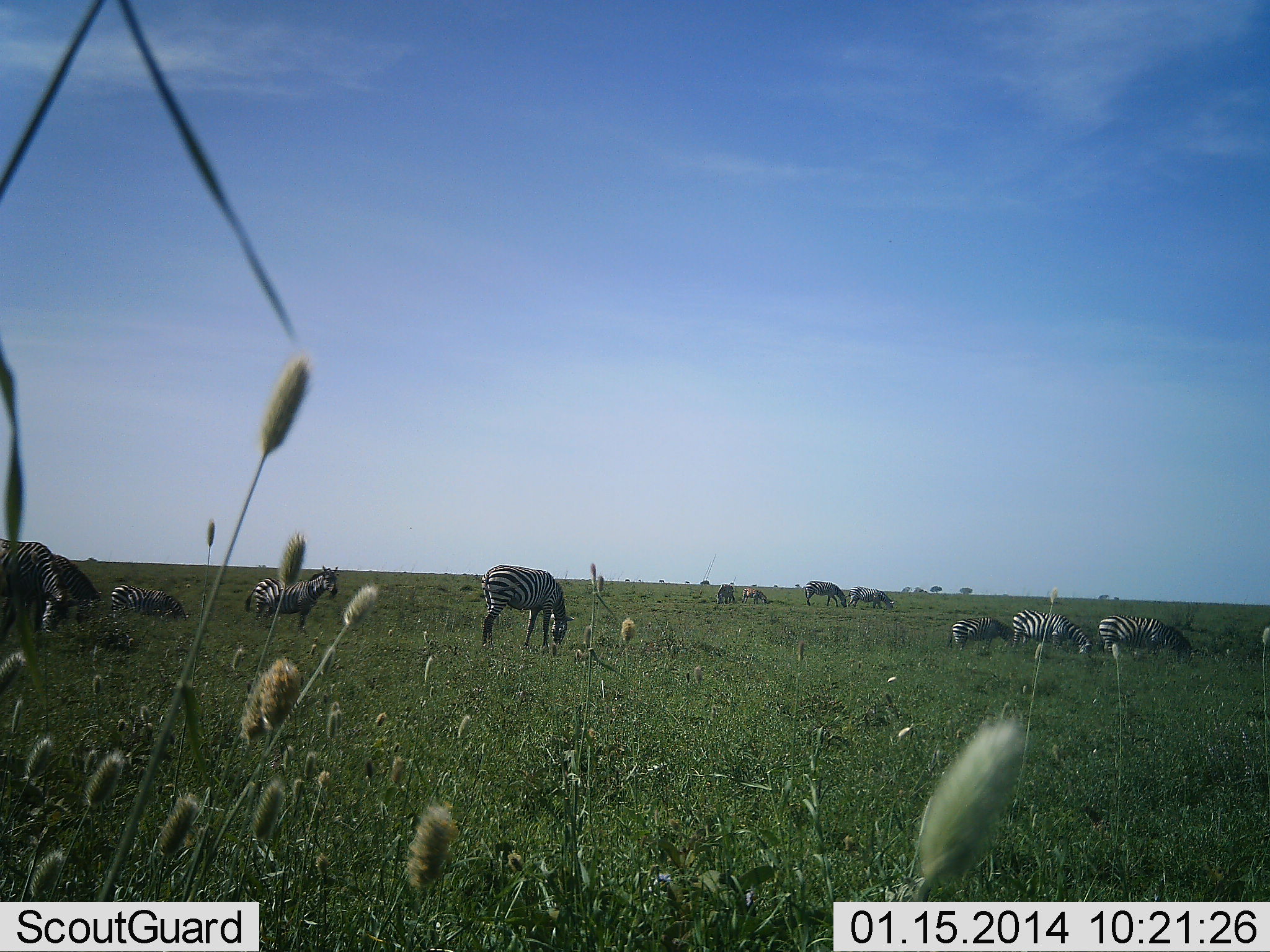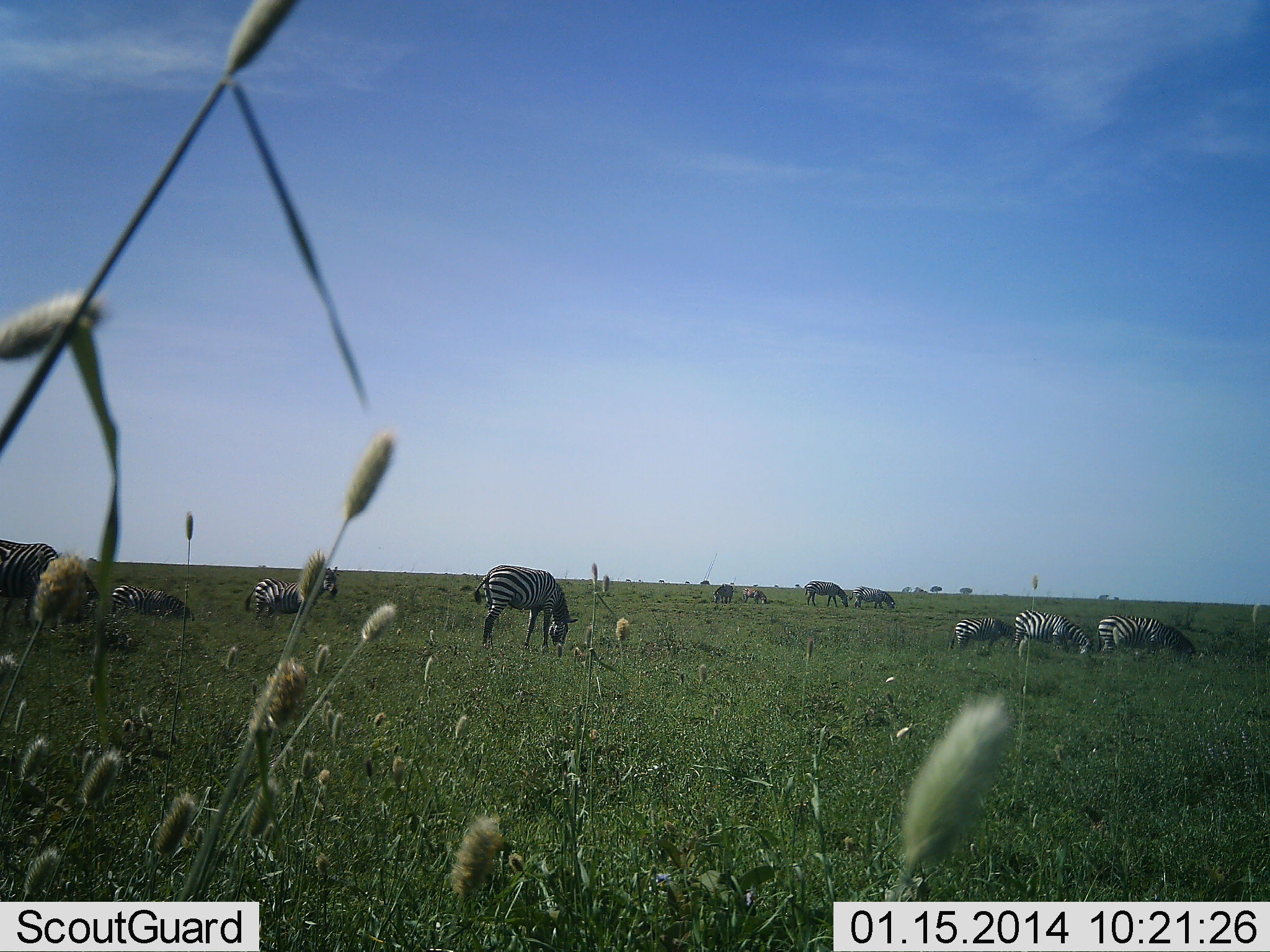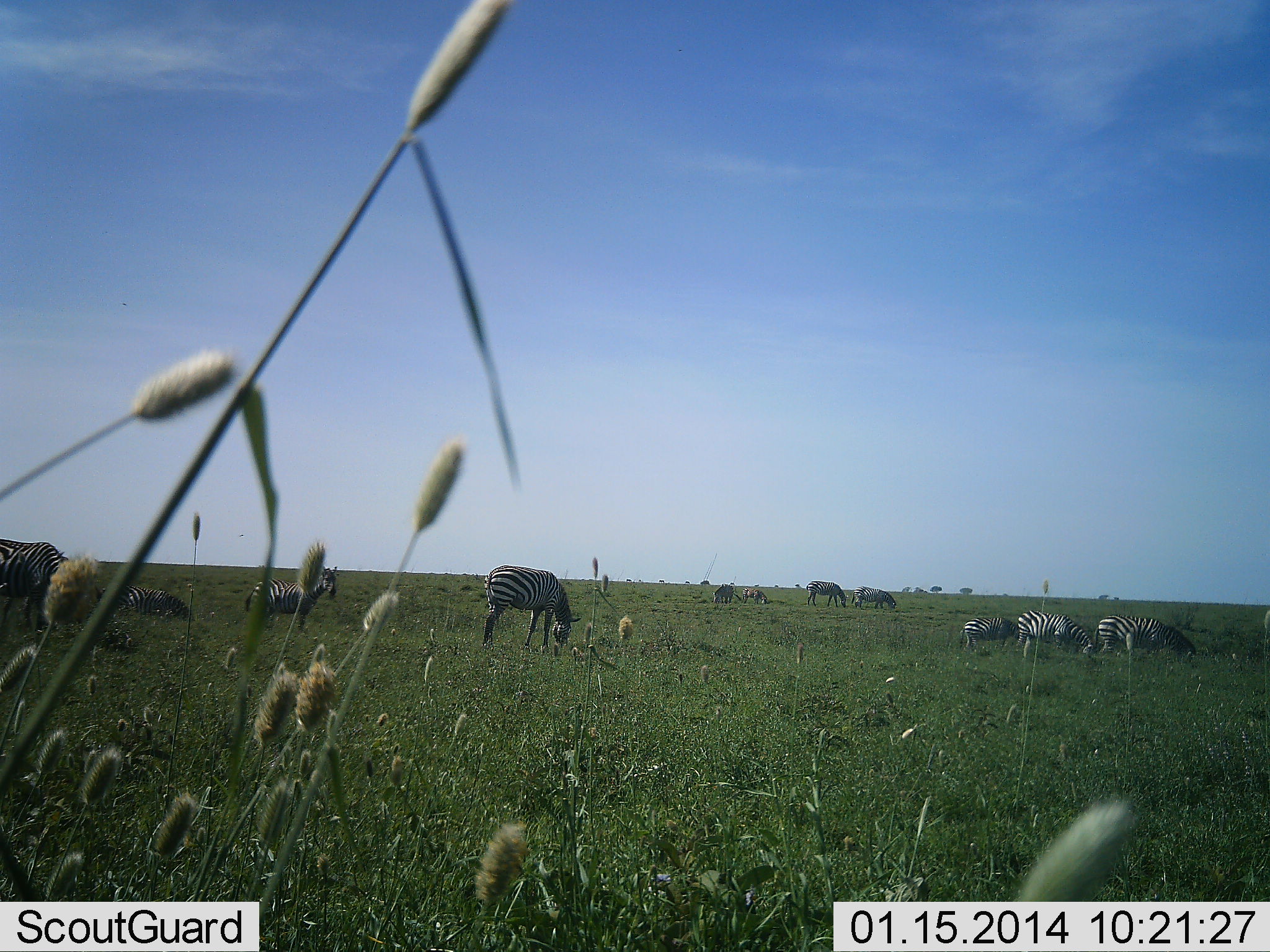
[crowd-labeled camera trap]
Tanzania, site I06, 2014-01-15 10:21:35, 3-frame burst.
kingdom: Animalia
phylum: Chordata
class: Mammalia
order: Perissodactyla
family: Equidae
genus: Equus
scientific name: Equus quagga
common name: plains zebra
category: zebra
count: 11-50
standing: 20%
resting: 10%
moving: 20%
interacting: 0%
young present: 0%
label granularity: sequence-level